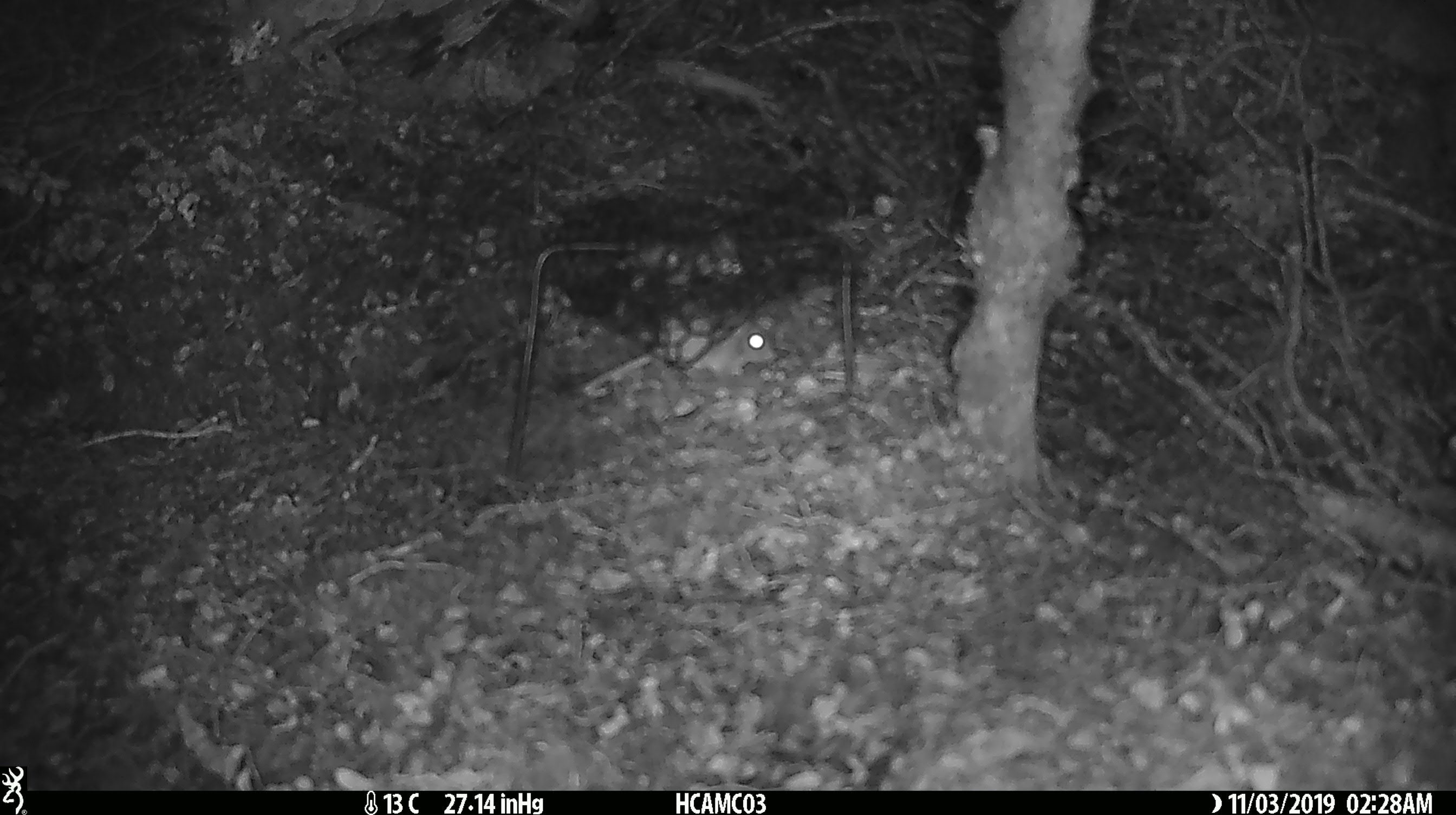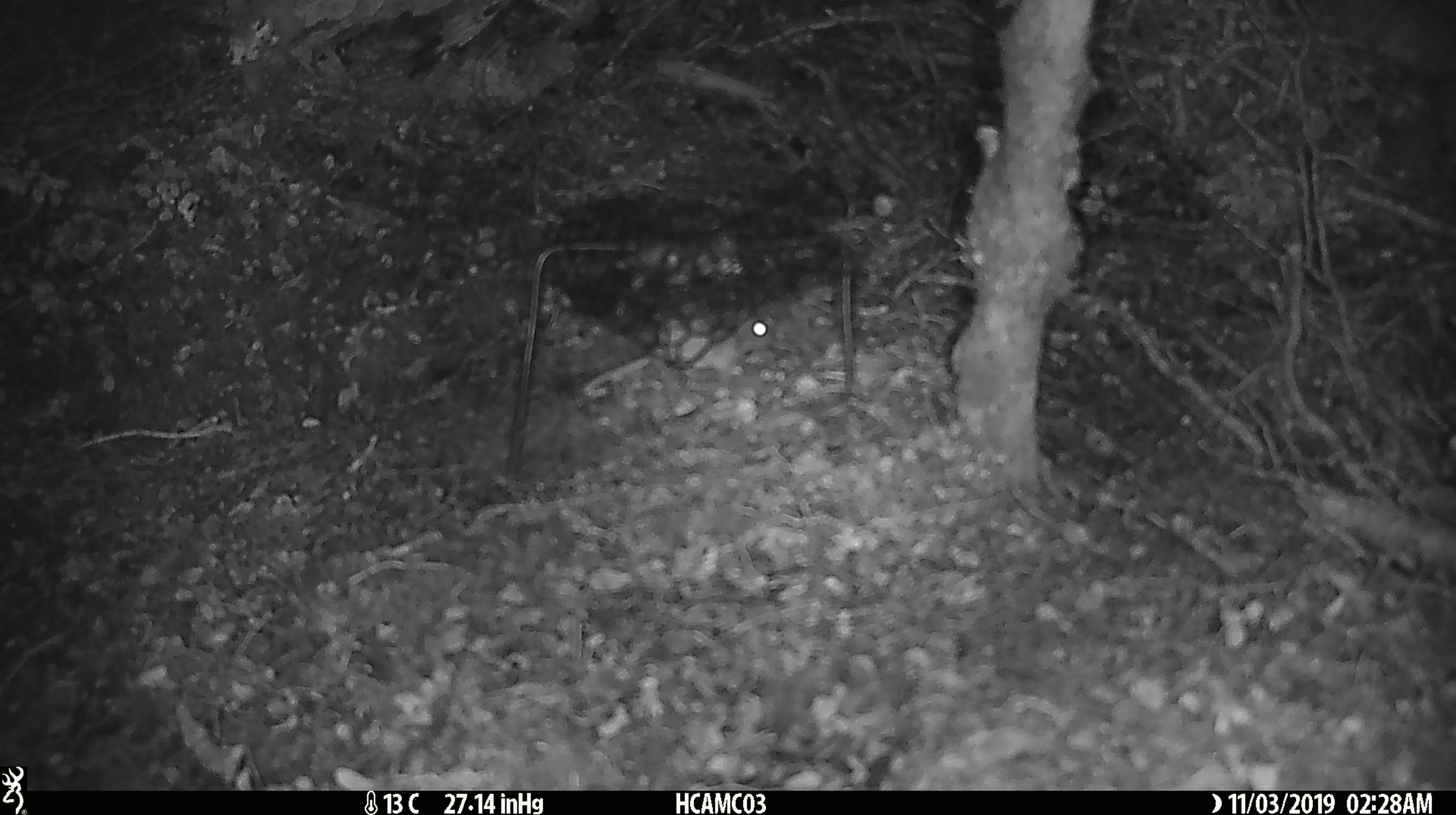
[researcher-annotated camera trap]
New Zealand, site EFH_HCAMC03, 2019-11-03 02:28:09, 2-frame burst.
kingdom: Animalia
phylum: Chordata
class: Mammalia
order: Rodentia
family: Muridae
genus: Mus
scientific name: Mus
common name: mouse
Mouse (Mus).